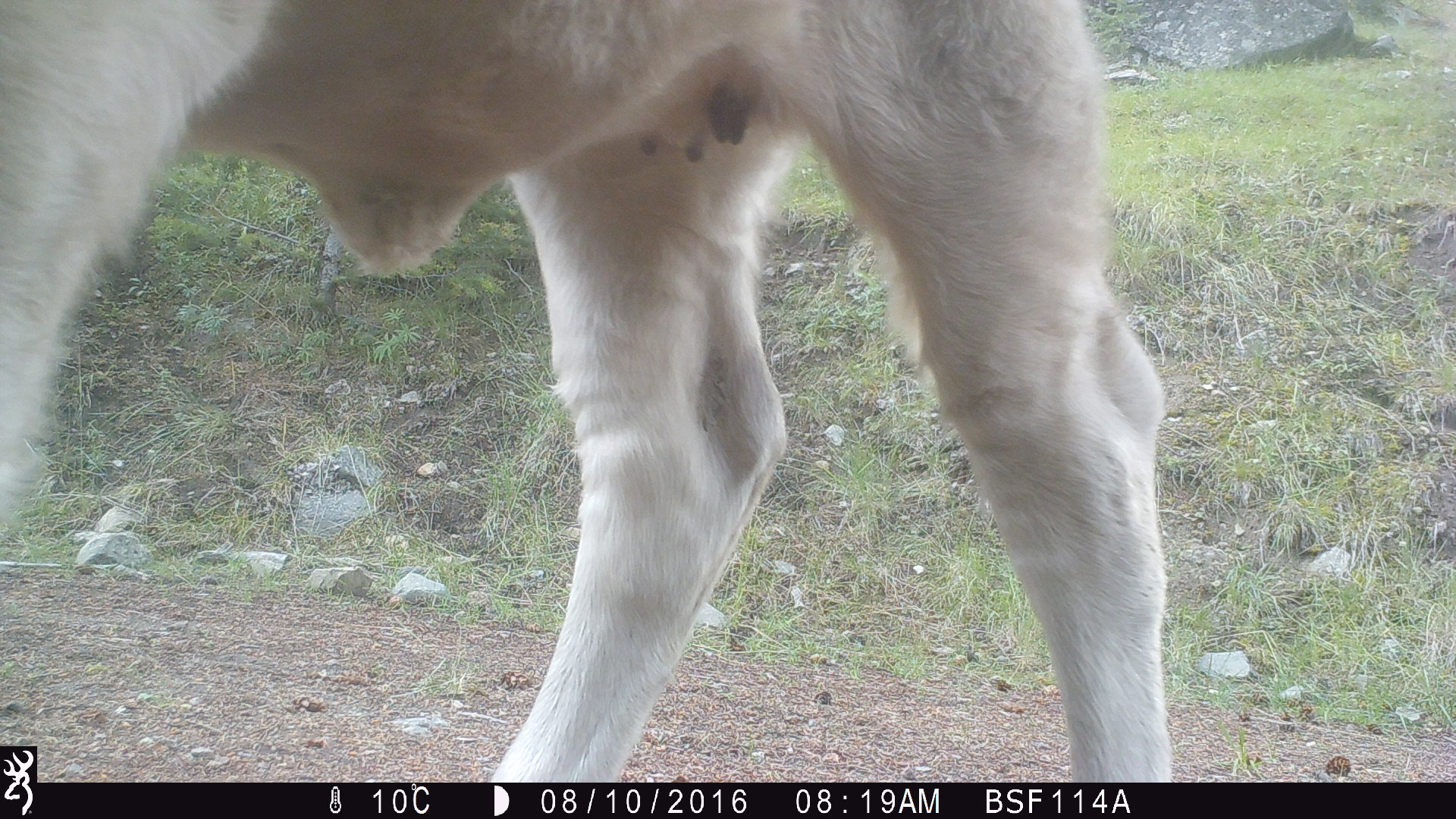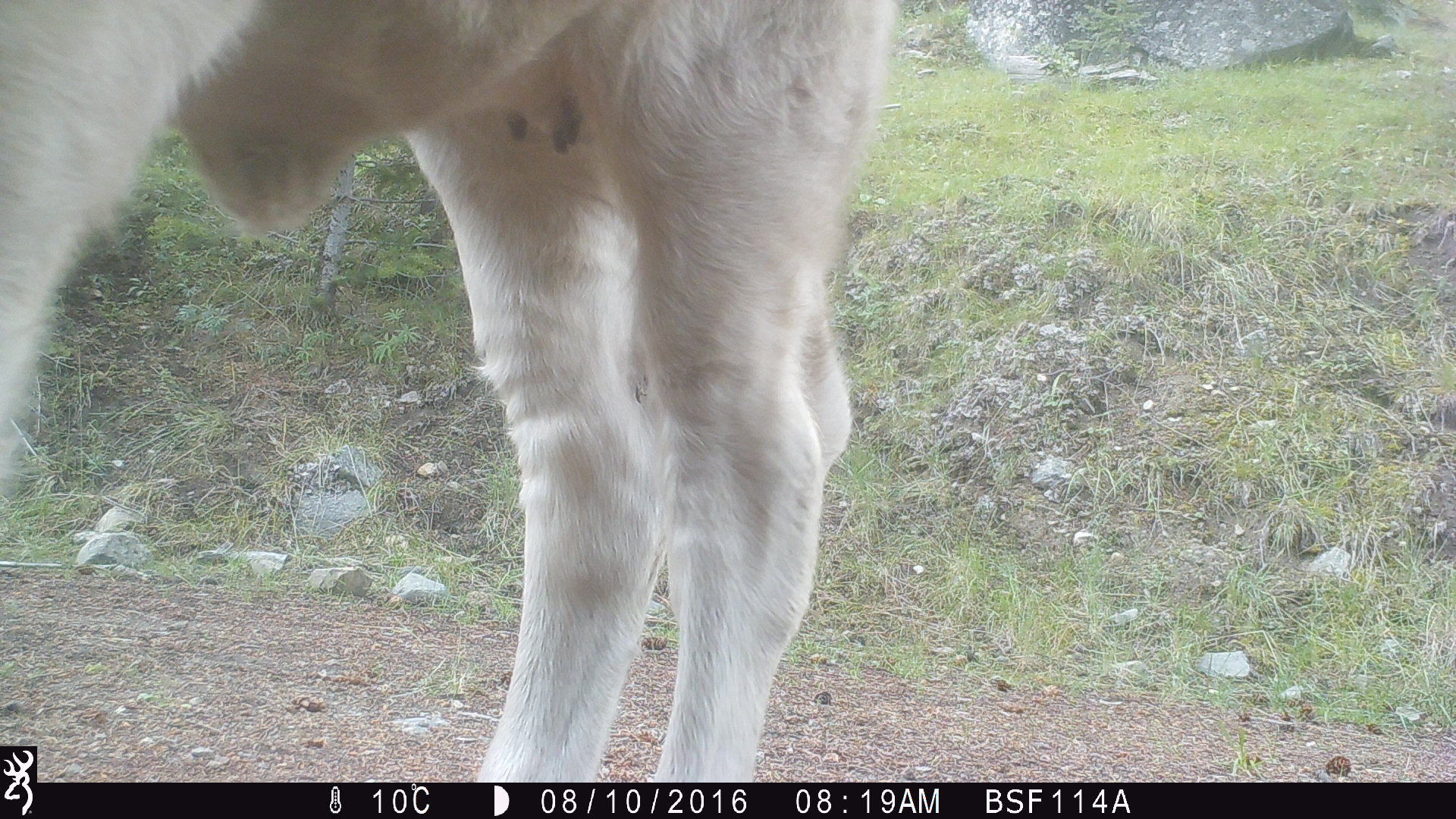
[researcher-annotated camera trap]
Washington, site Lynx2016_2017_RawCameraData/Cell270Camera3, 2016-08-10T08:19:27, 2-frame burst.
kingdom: Animalia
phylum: Chordata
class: Mammalia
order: Artiodactyla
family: Bovidae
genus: Bos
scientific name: Bos taurus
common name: domestic cattle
Domestic cattle (Bos taurus). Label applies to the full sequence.